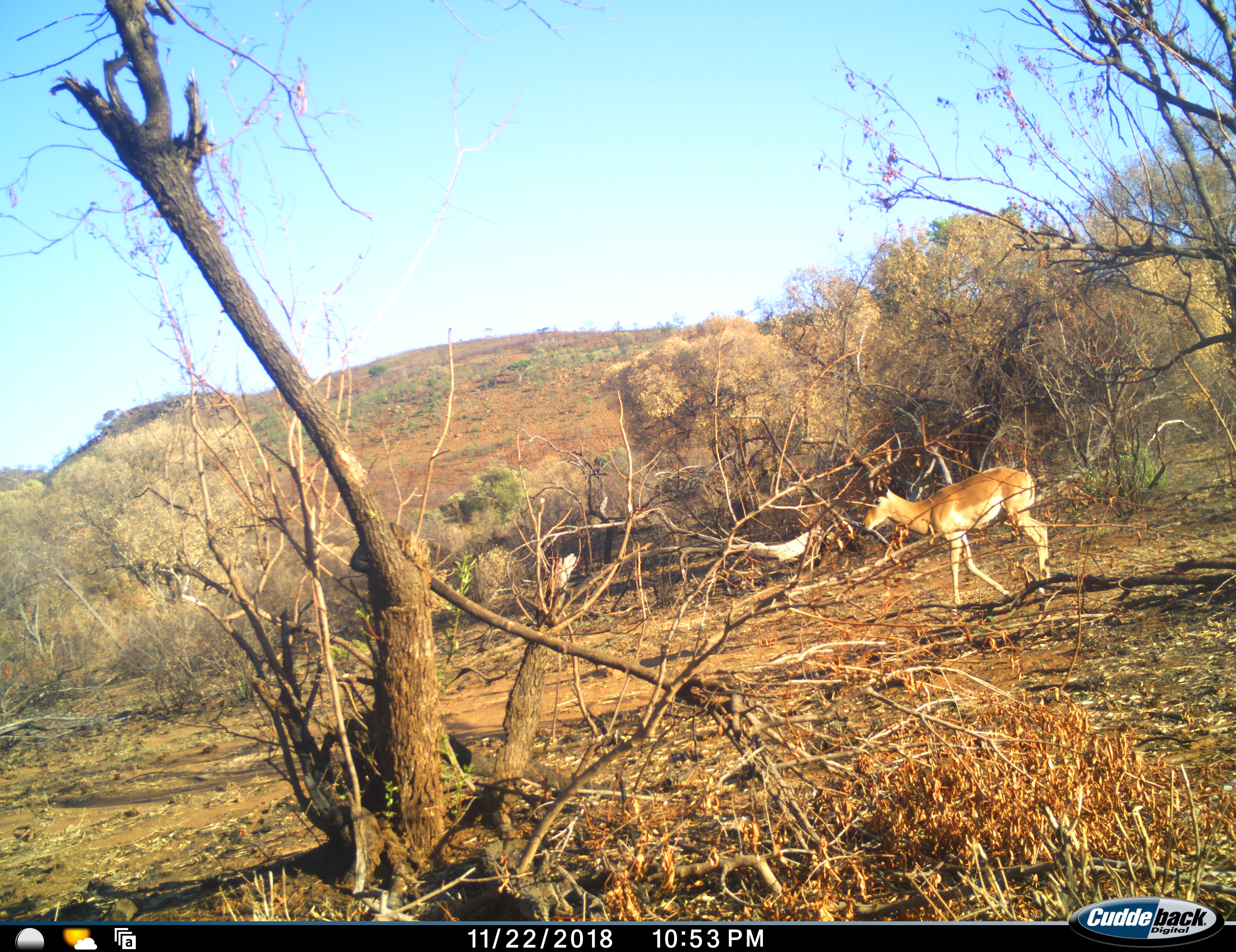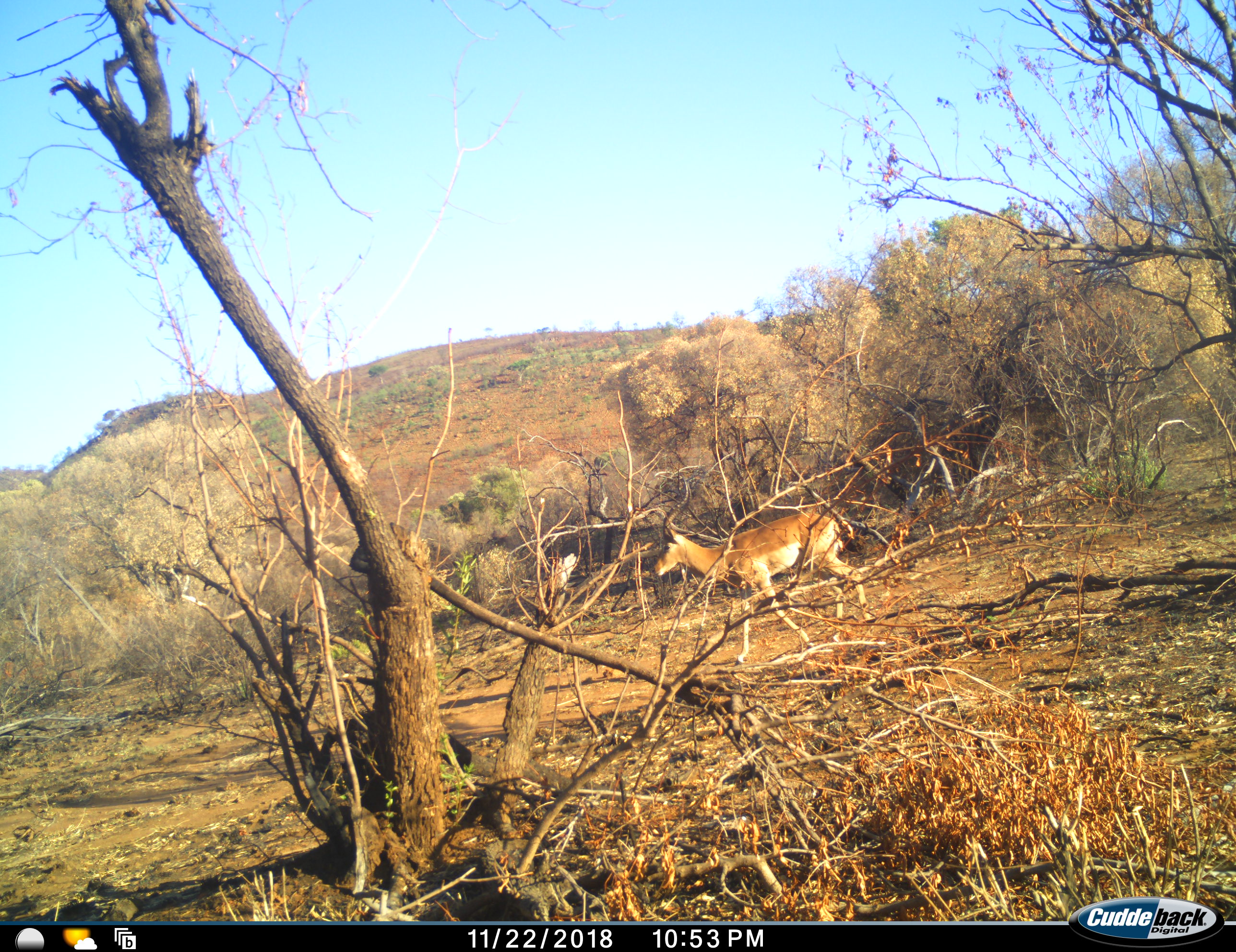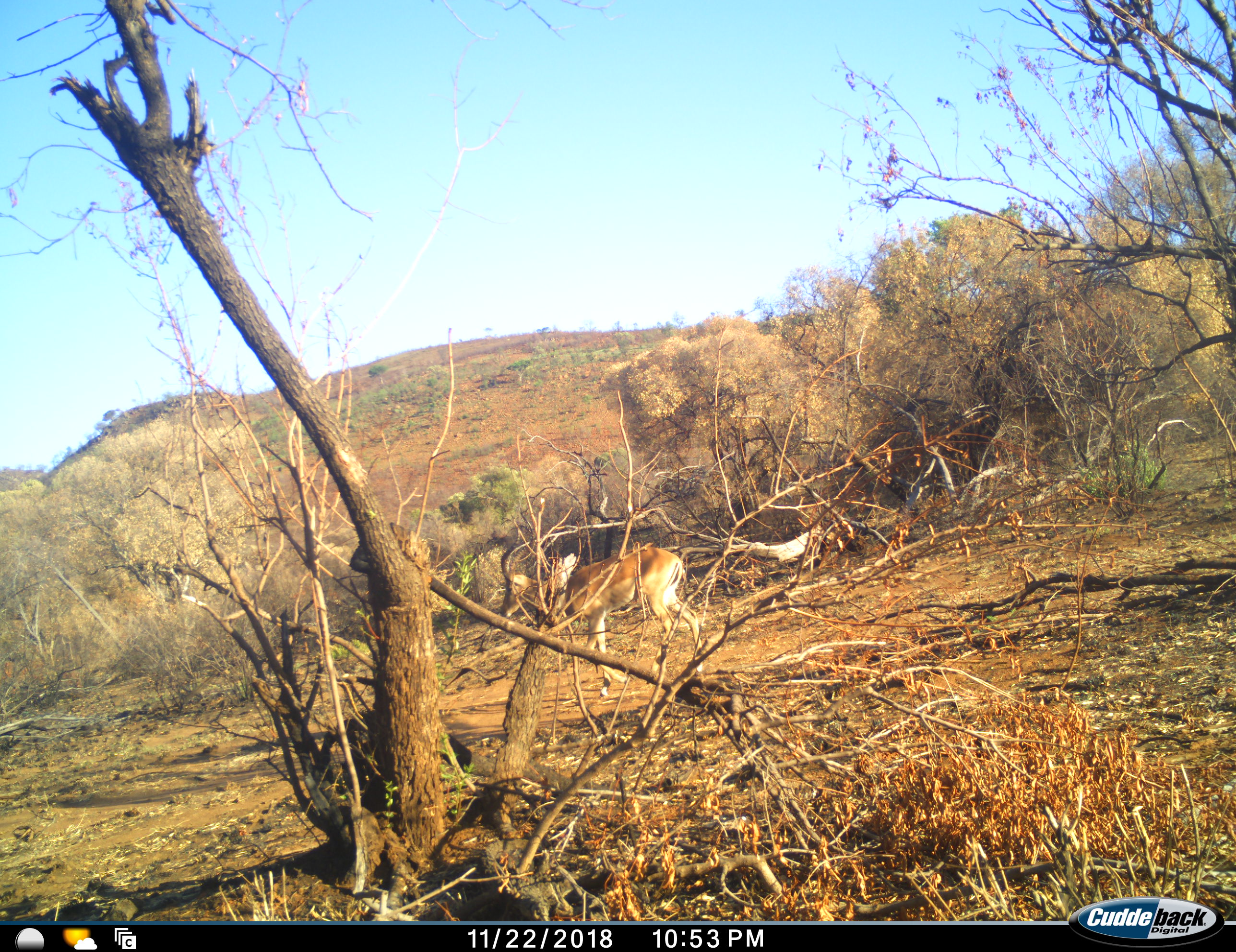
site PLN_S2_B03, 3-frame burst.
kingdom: Animalia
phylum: Chordata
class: Mammalia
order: Artiodactyla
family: Bovidae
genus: Aepyceros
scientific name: Aepyceros melampus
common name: impala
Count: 1.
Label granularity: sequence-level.